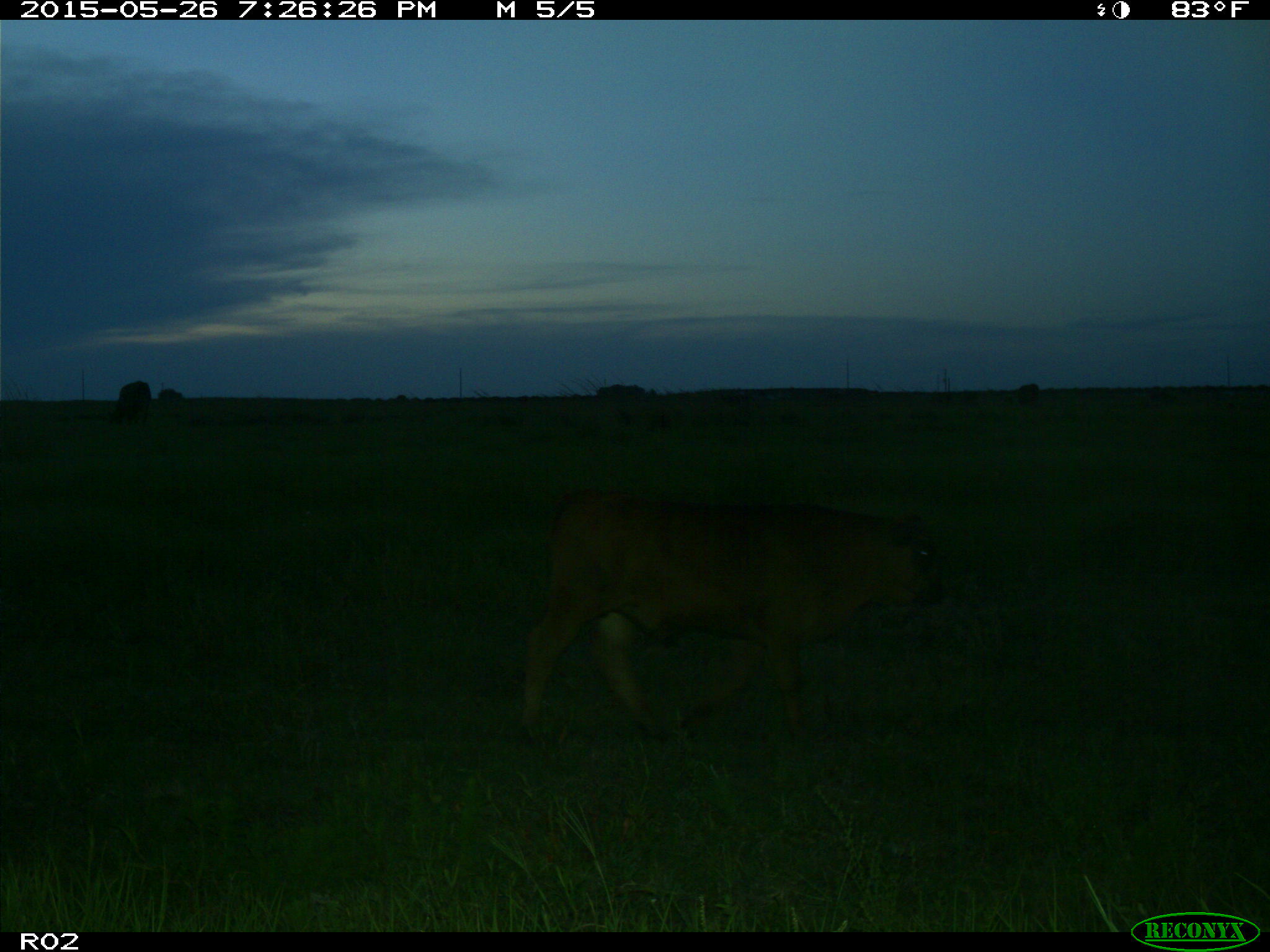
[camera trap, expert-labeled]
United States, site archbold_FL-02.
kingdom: Animalia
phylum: Chordata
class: Mammalia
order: Artiodactyla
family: Bovidae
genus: Bos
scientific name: Bos taurus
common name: domestic cow